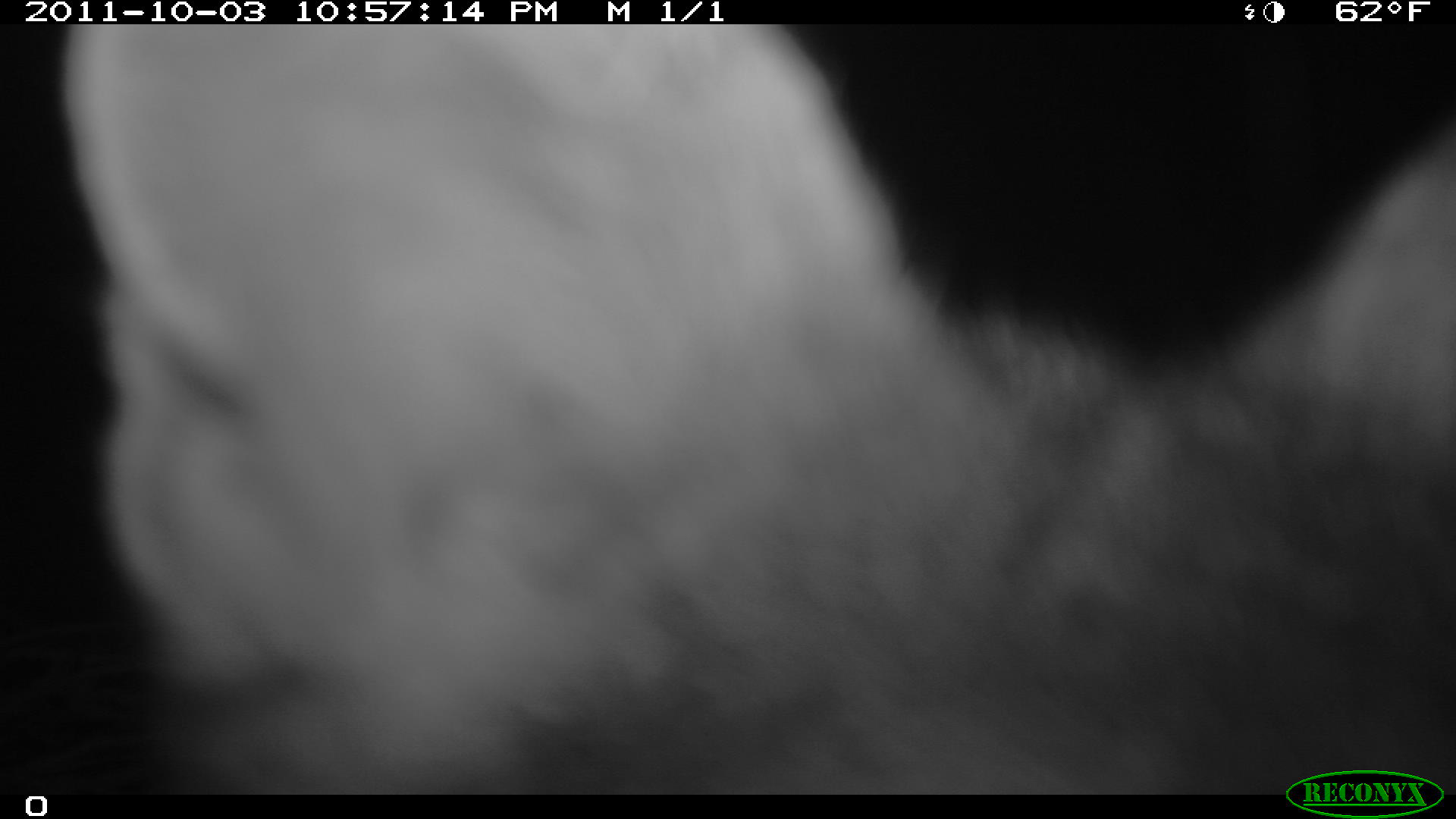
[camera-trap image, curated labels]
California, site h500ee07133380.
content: no animal present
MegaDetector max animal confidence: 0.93